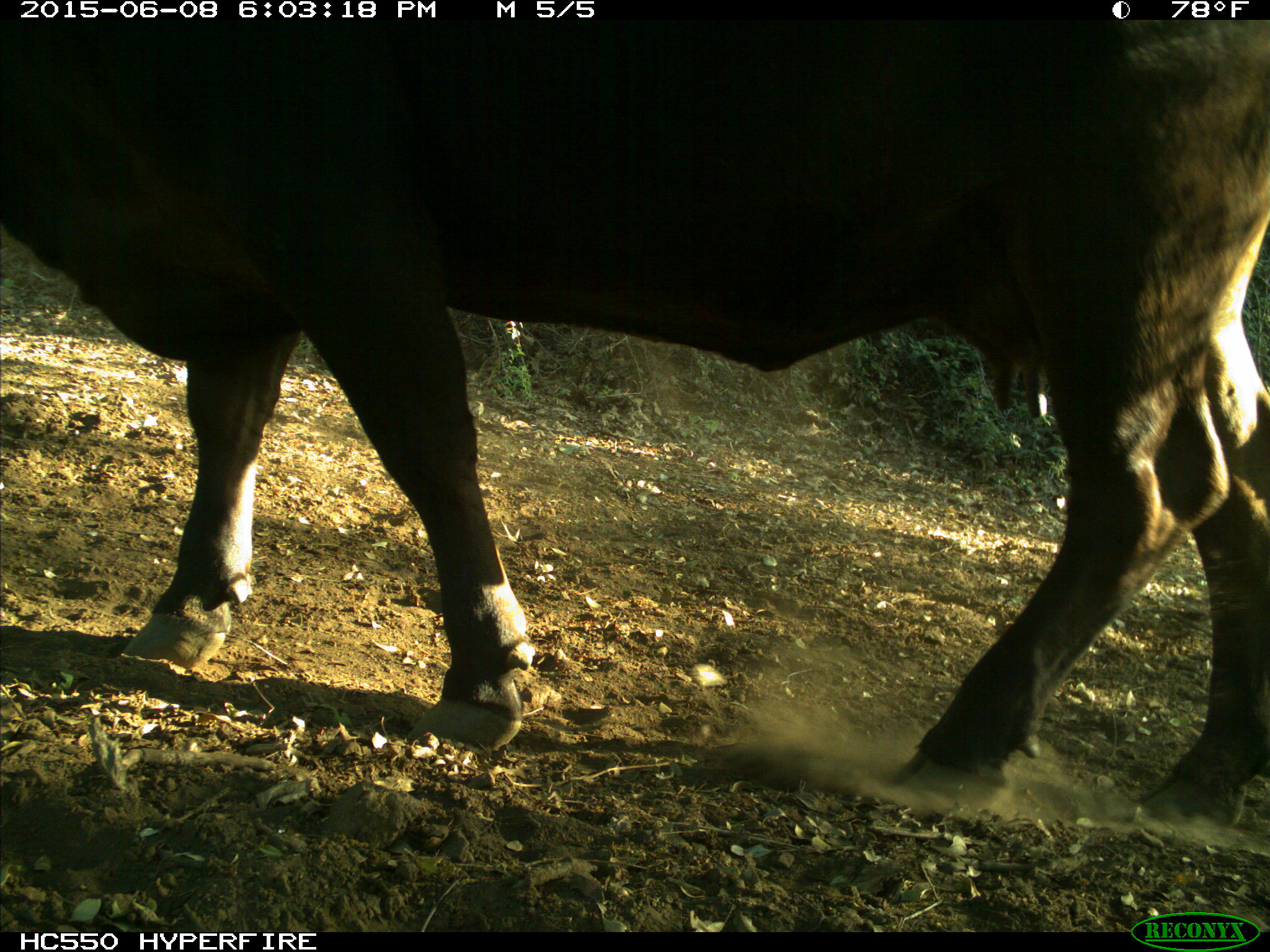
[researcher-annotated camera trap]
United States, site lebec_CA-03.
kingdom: Animalia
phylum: Chordata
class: Mammalia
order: Artiodactyla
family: Bovidae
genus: Bos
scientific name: Bos taurus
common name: domestic cow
Bos taurus (domestic cow).